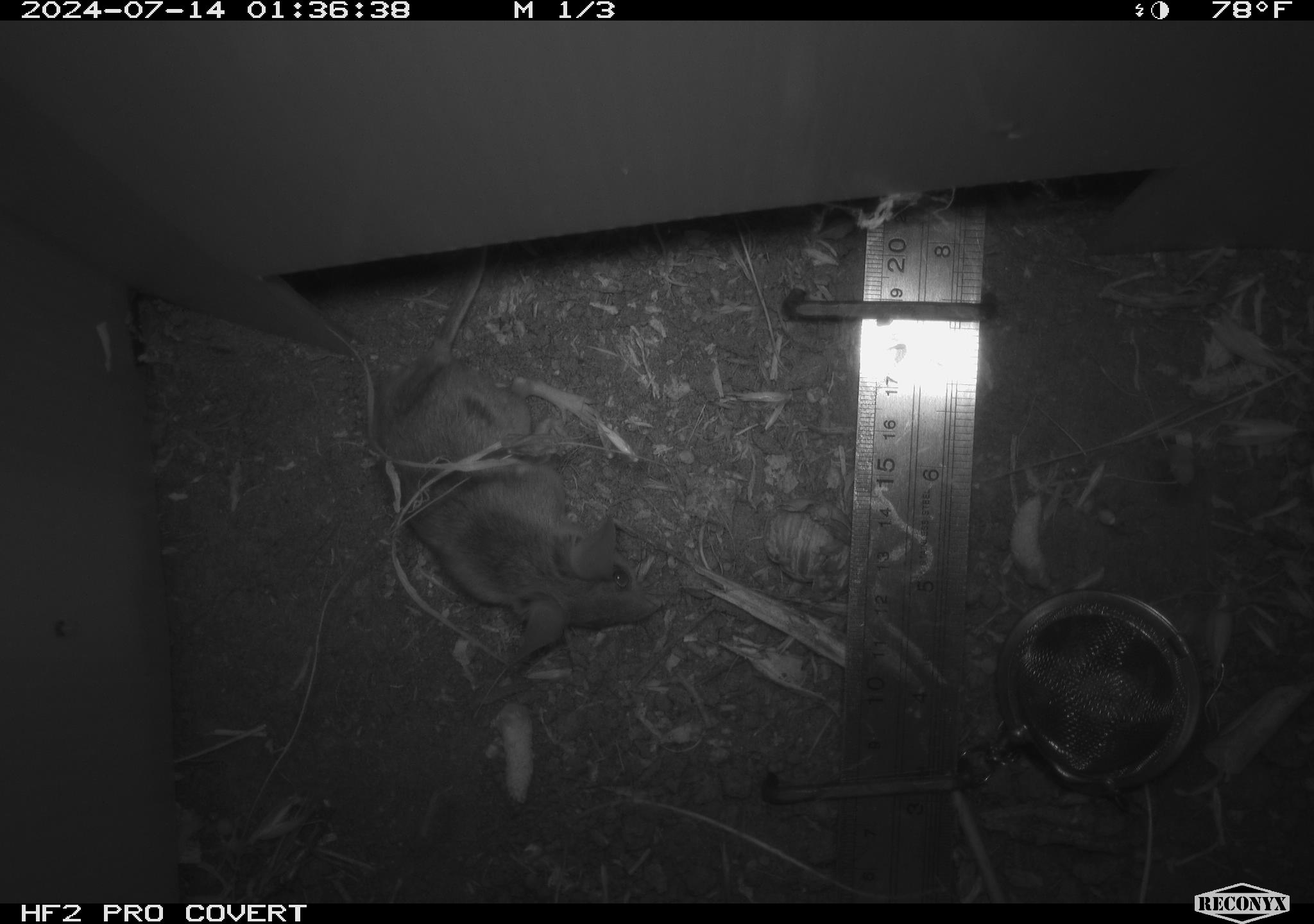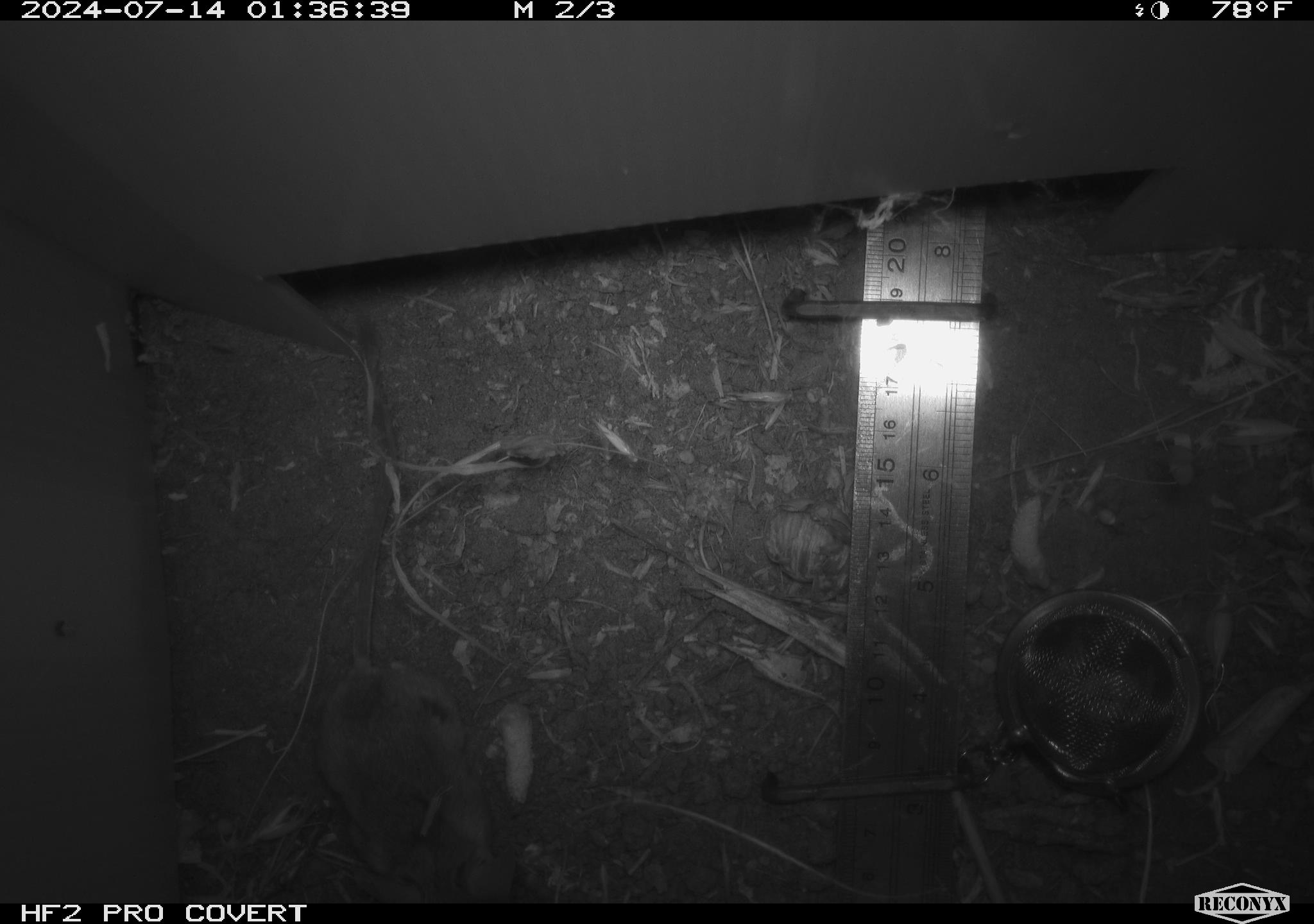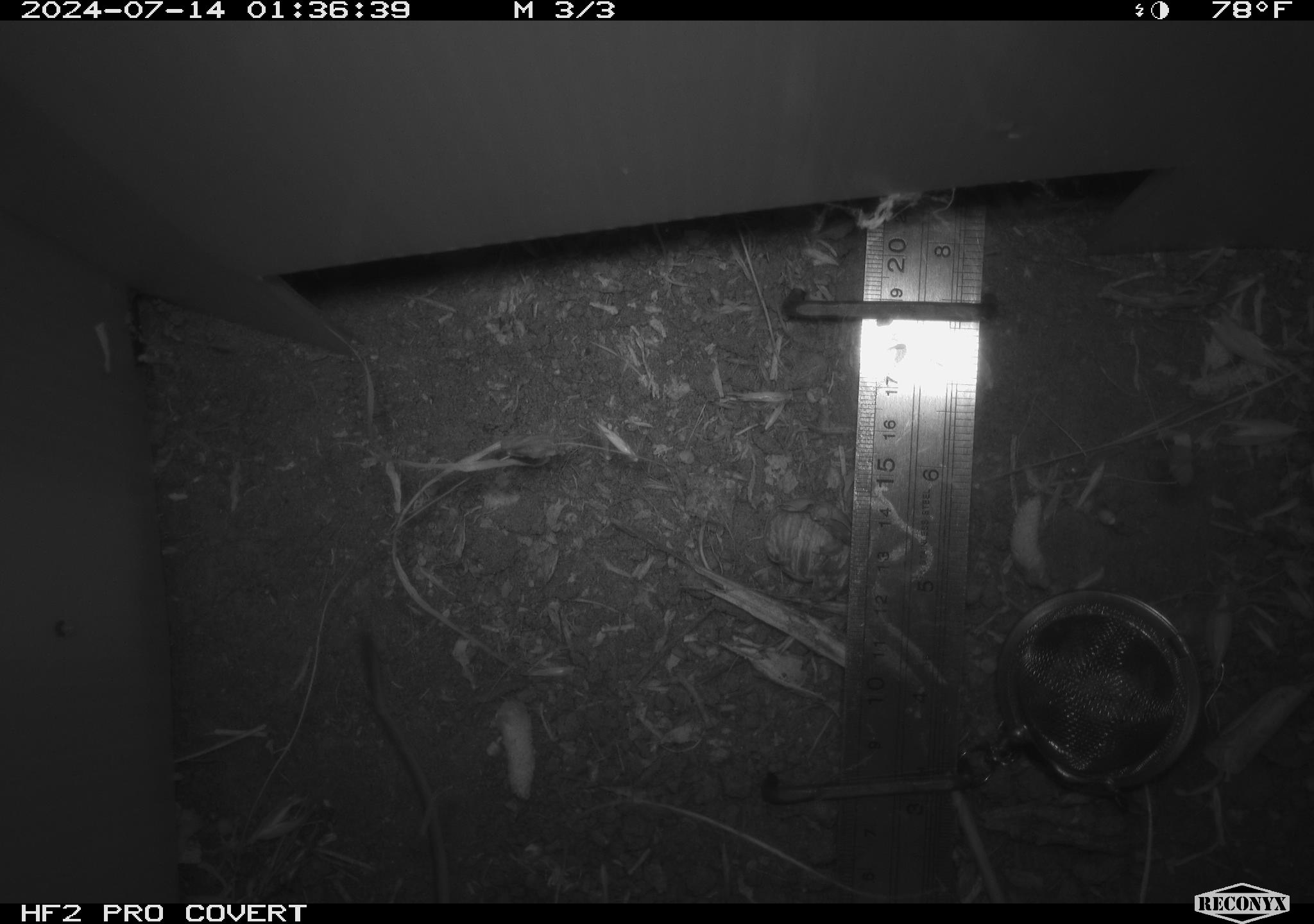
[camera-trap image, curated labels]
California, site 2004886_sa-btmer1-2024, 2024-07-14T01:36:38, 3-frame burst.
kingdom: Animalia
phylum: Chordata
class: Mammalia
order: Rodentia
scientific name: Rodentia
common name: mouse species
Mouse species (Rodentia).